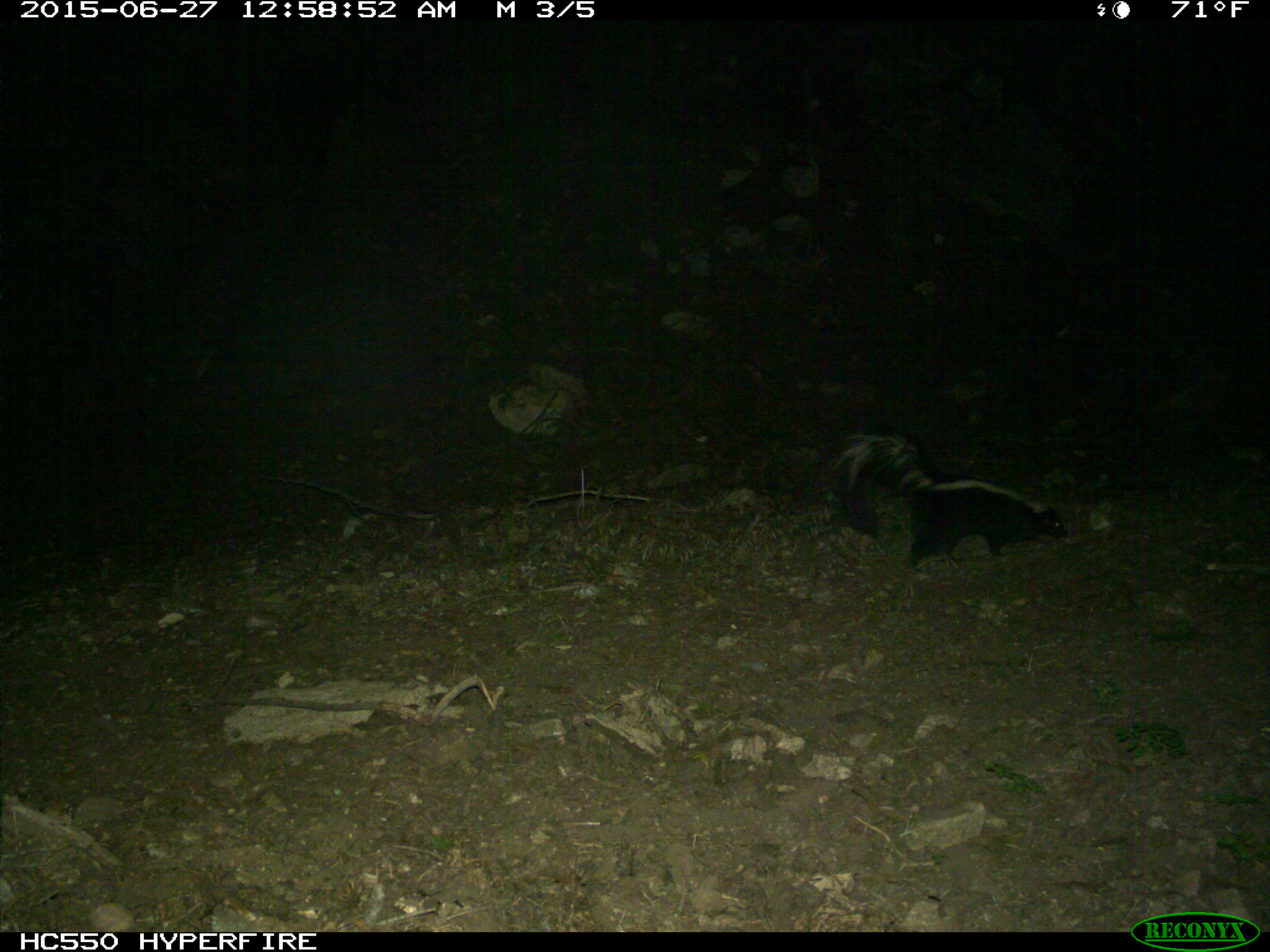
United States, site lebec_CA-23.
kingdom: Animalia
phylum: Chordata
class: Mammalia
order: Carnivora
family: Mephitidae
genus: Mephitis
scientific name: Mephitis mephitis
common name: striped skunk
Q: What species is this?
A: Mephitis mephitis (striped skunk).